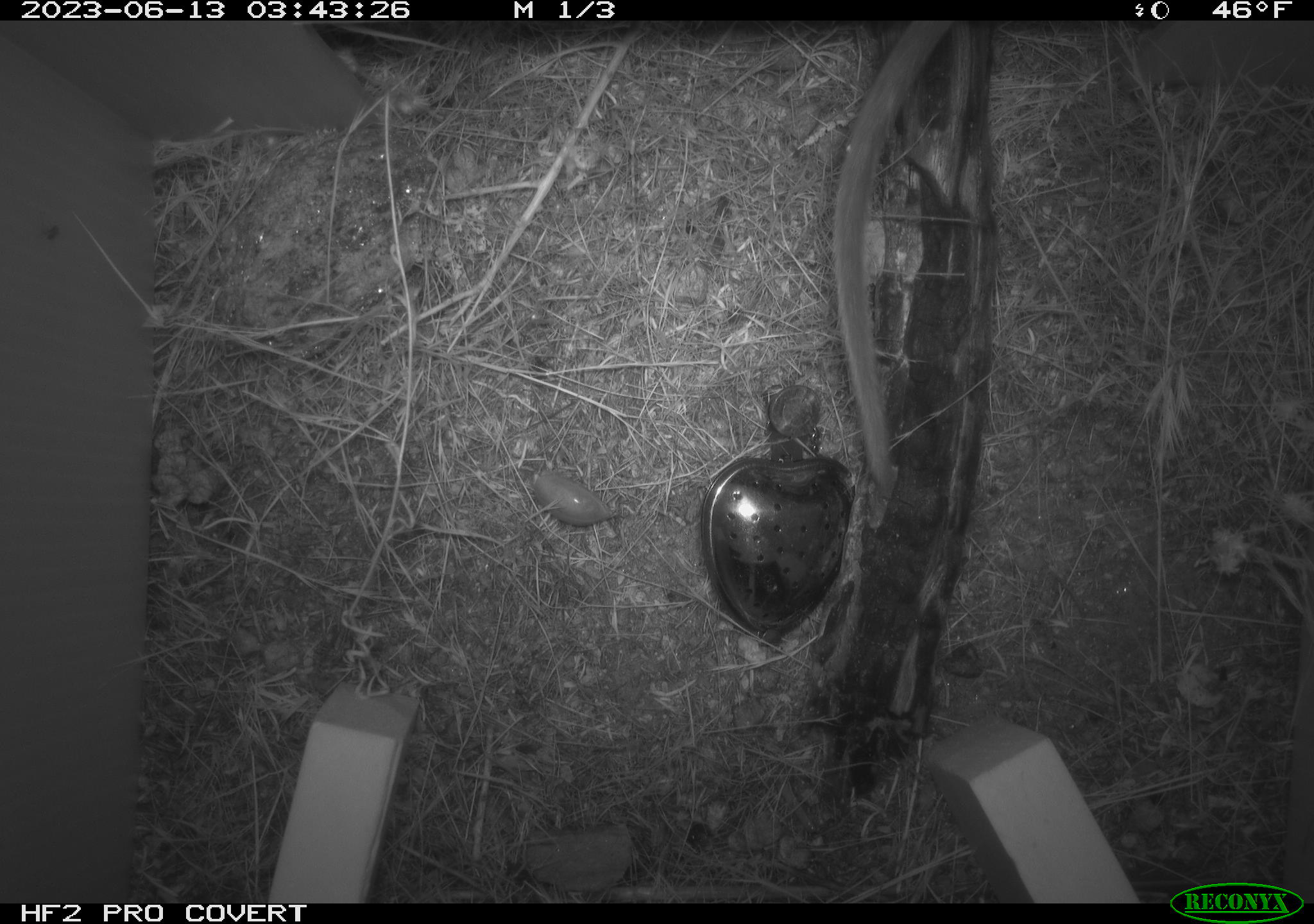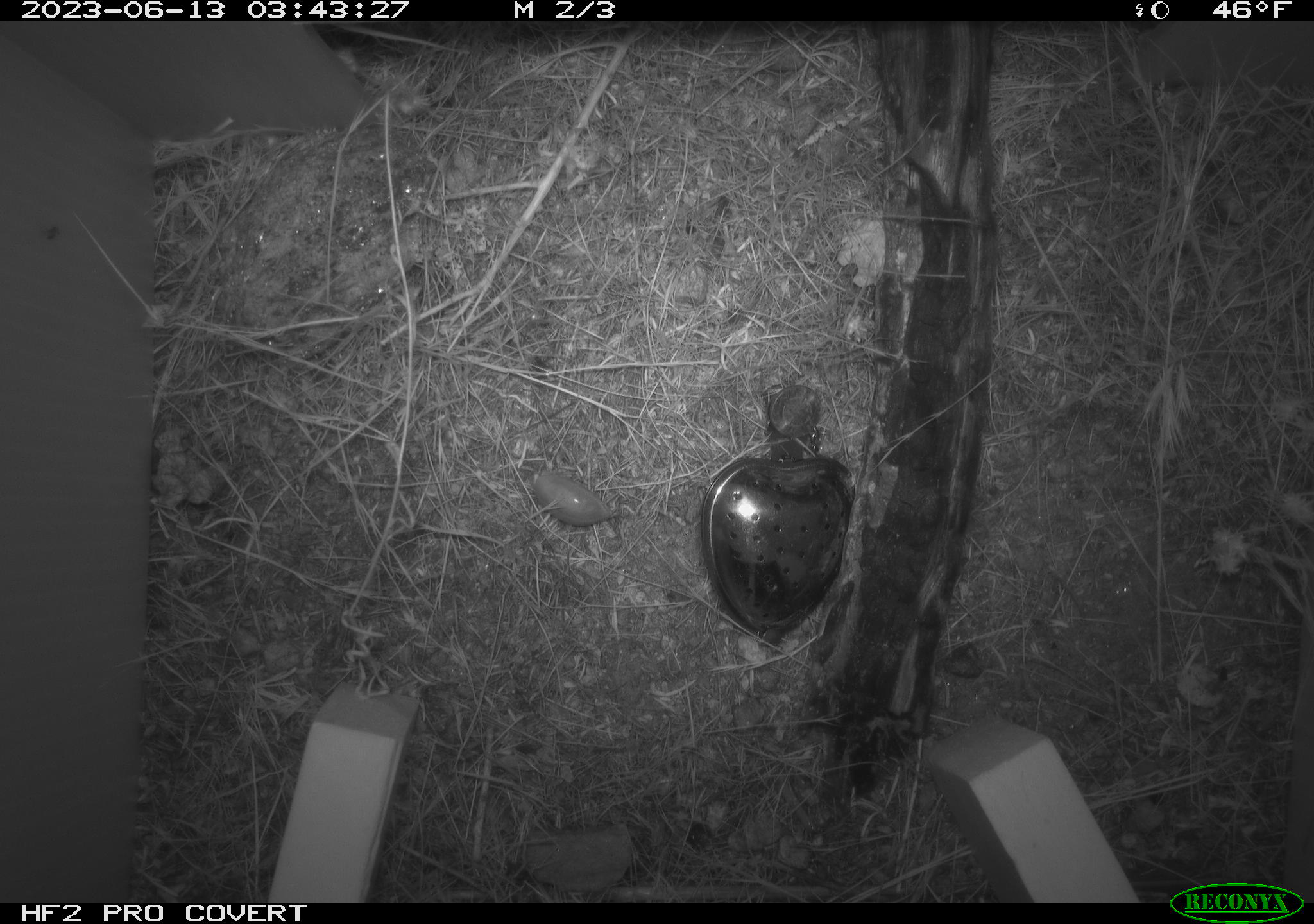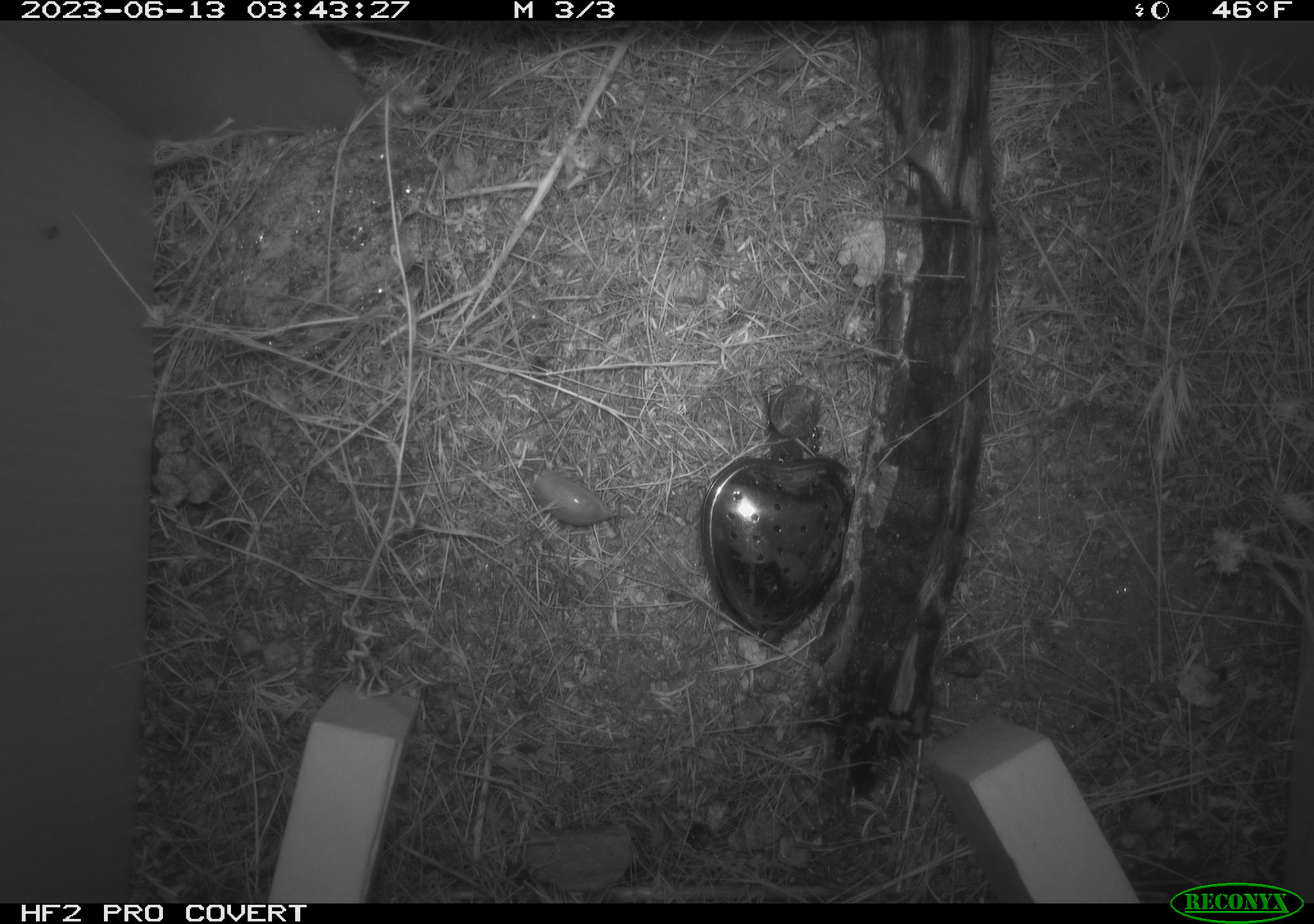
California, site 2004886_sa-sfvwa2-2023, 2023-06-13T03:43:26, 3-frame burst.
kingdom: Animalia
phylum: Chordata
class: Mammalia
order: Rodentia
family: Cricetidae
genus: Neotoma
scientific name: Neotoma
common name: pack rat or woodrat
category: neotoma species